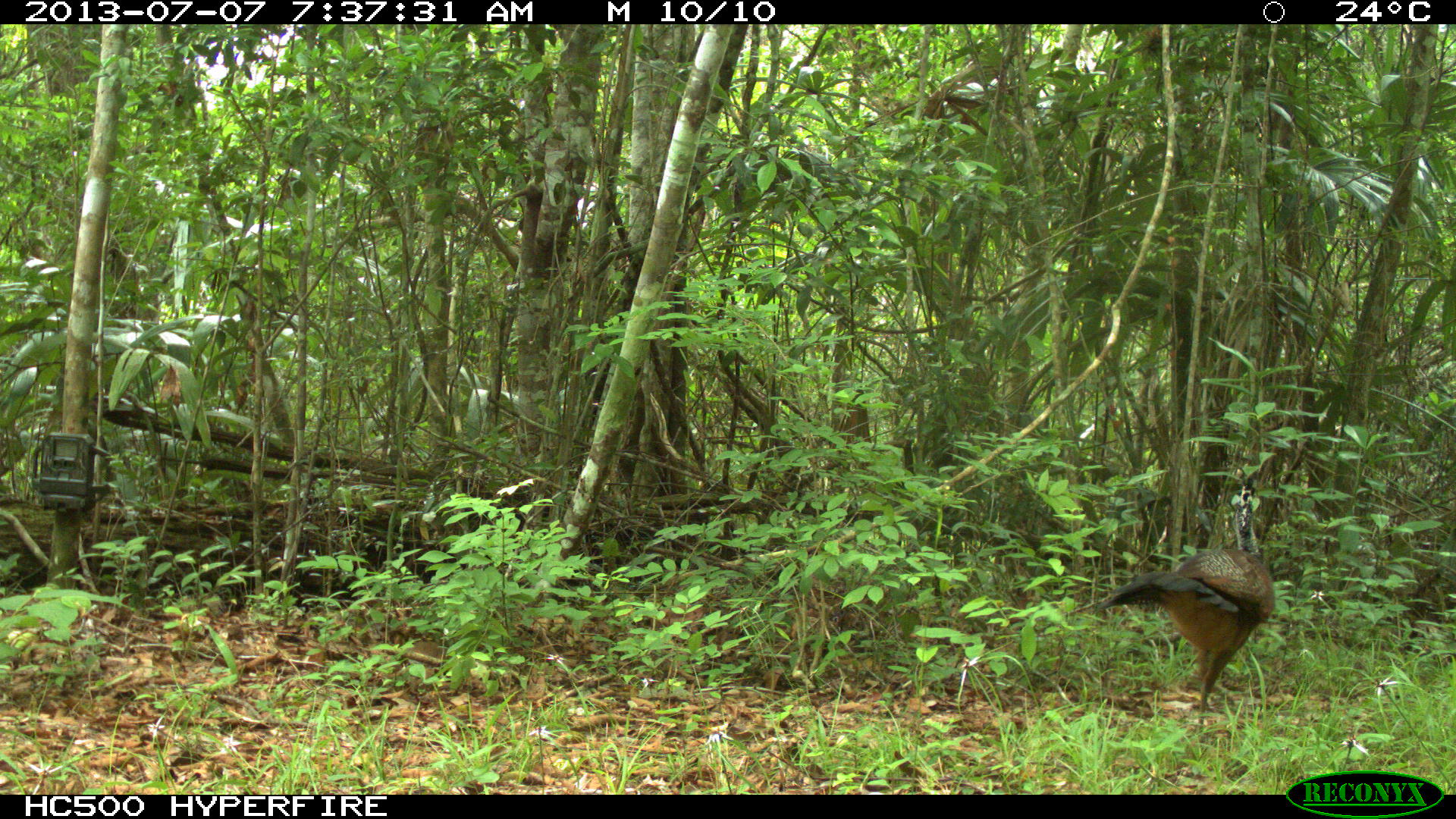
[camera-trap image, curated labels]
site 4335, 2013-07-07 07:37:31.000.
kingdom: Animalia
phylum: Chordata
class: Aves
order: Galliformes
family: Cracidae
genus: Crax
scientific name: Crax rubra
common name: great curassow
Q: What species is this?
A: Crax rubra (great curassow).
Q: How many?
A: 1.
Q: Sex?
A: Female.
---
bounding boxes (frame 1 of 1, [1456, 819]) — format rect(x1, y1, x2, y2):
crax rubra: rect(1093, 476, 1275, 740)